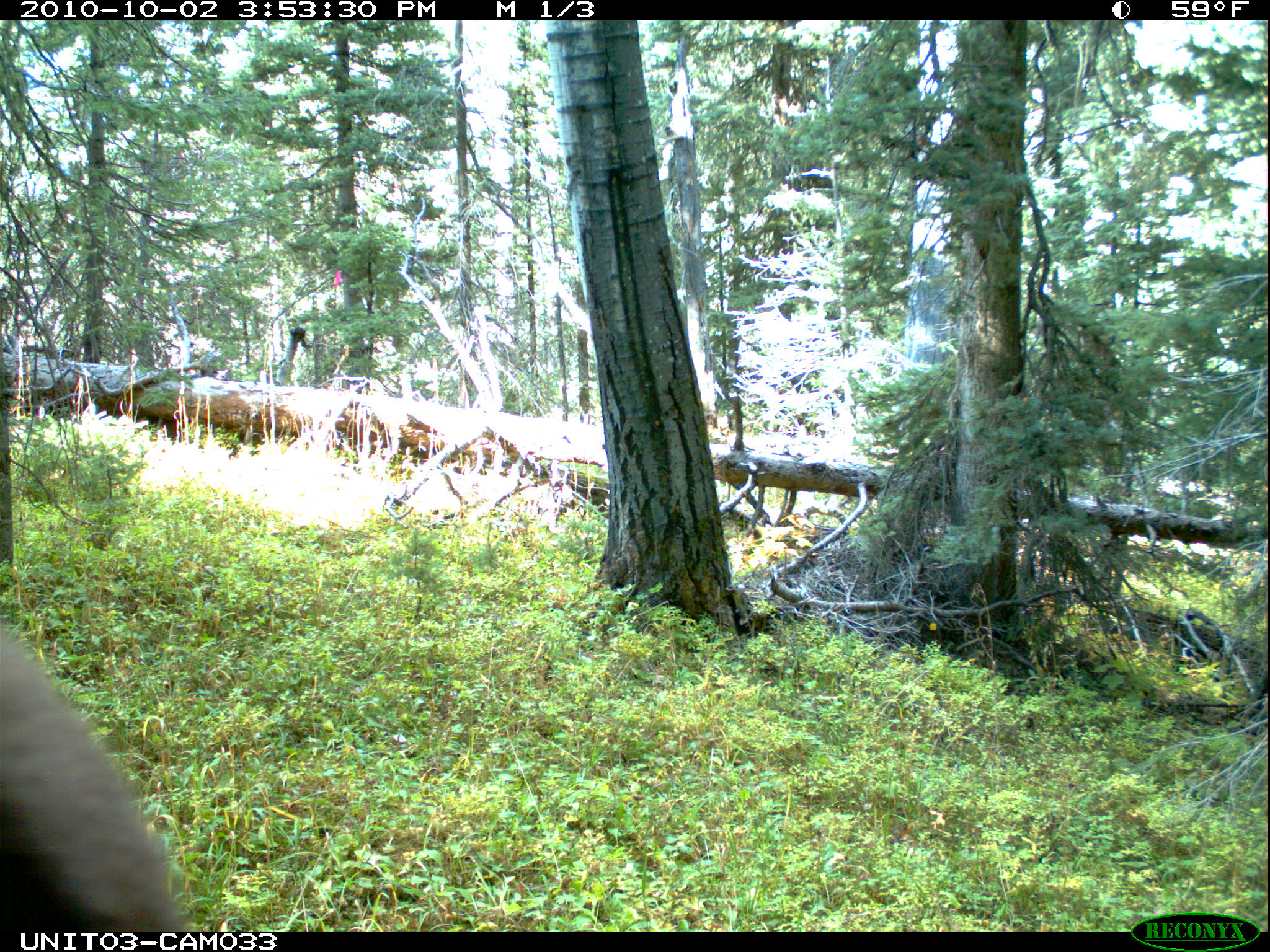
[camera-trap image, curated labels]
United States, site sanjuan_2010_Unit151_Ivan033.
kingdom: Animalia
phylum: Chordata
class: Mammalia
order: Carnivora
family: Ursidae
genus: Ursus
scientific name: Ursus americanus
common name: american black bear